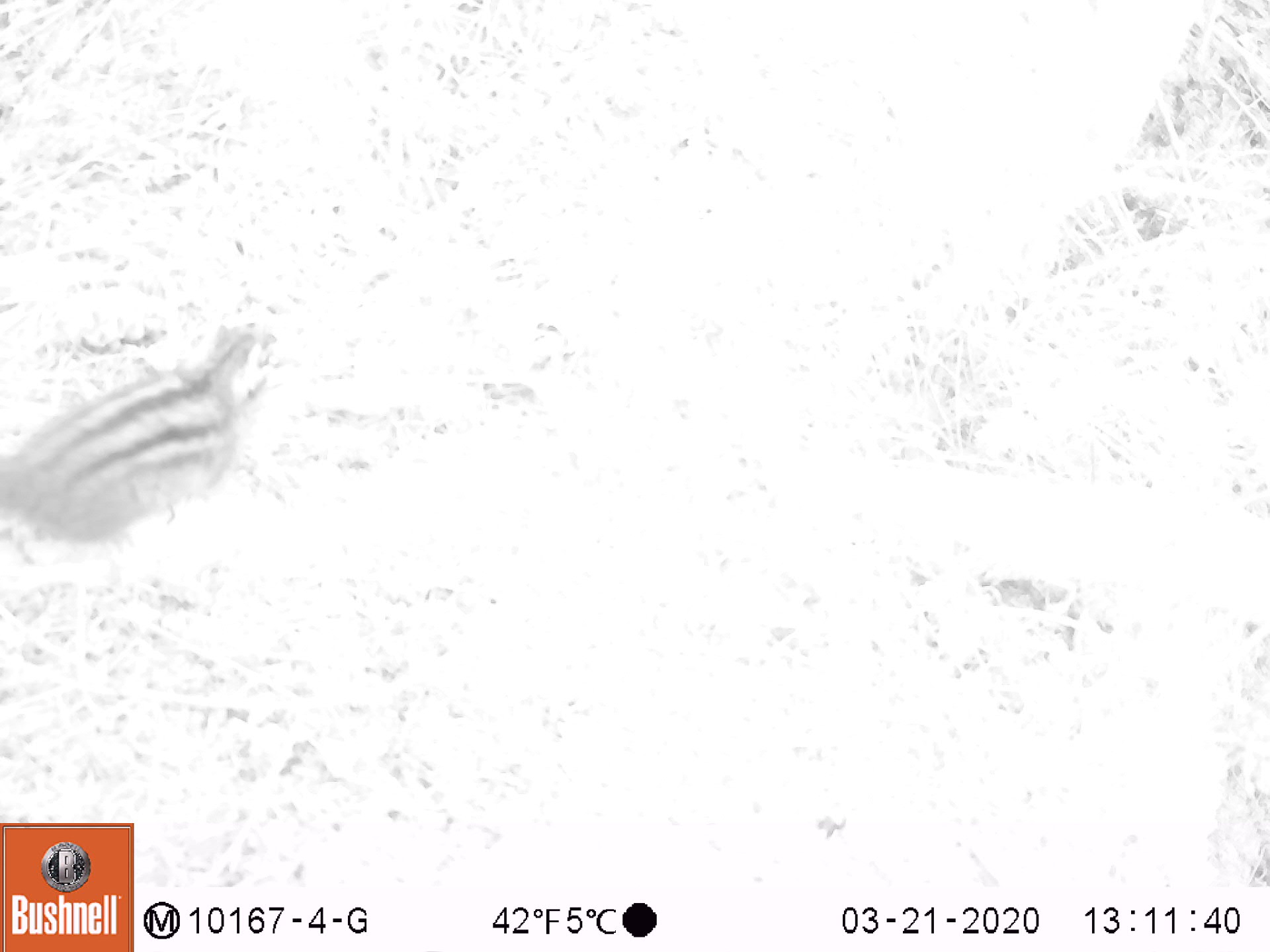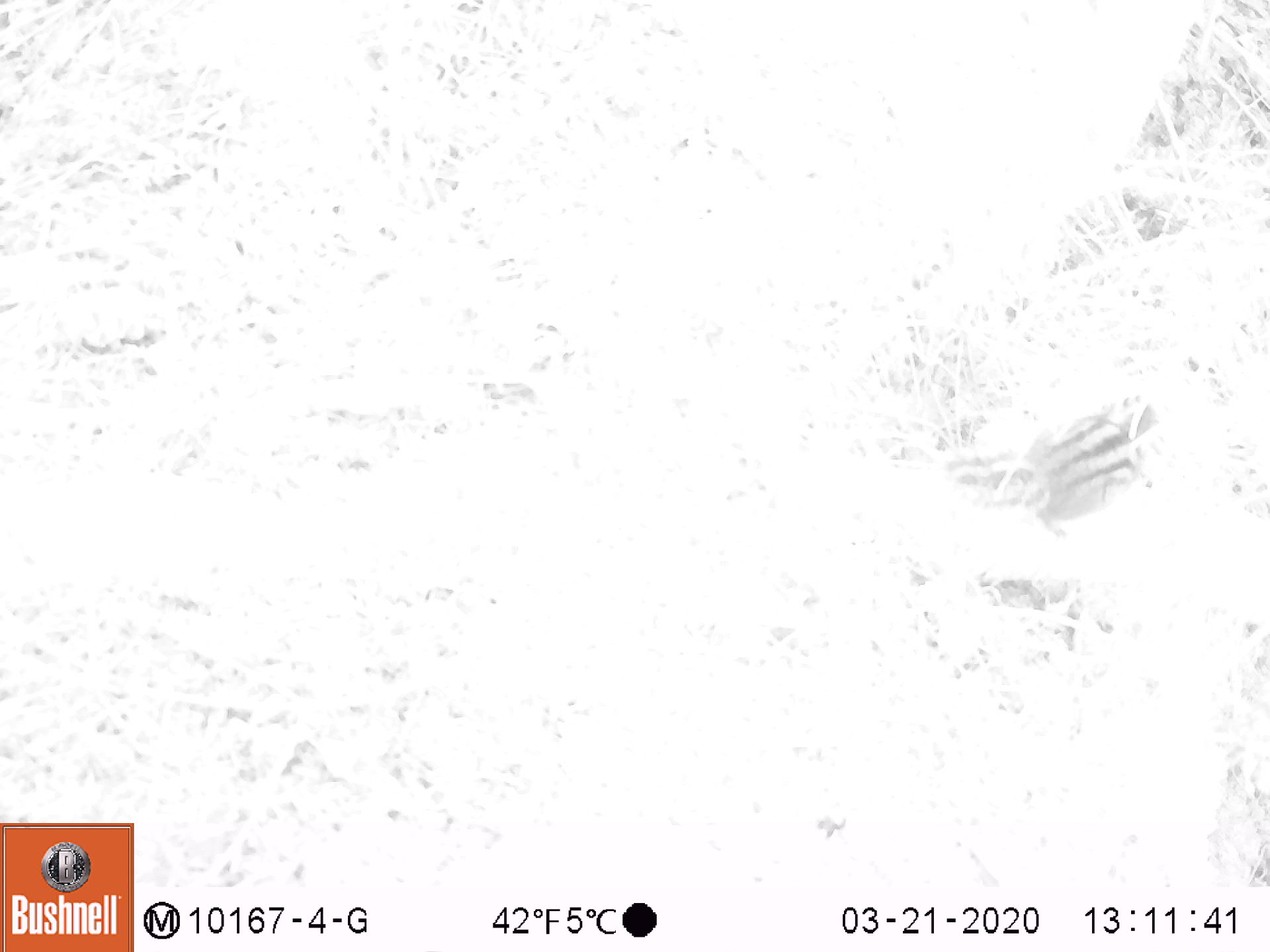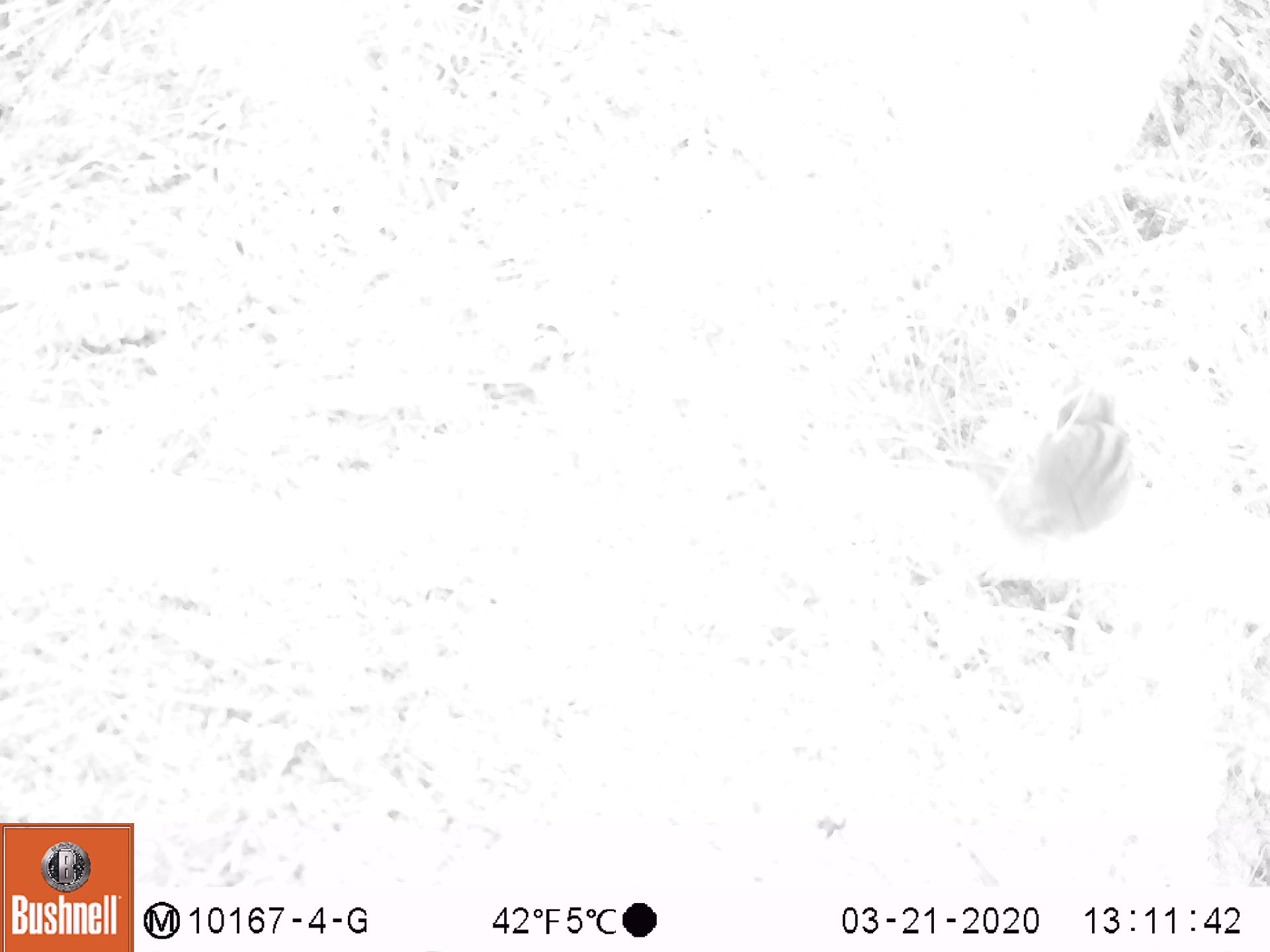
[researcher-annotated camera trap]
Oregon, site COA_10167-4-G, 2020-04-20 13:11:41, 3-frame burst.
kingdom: Animalia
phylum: Chordata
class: Mammalia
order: Rodentia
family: Sciuridae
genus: Neotamias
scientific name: Neotamias townsendii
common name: townsend's chipmunk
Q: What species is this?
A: Townsend's chipmunk (Neotamias townsendii).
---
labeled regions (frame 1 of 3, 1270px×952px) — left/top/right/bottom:
townsend's chipmunk: 0/309/280/549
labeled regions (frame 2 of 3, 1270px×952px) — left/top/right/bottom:
townsend's chipmunk: 934/385/1164/529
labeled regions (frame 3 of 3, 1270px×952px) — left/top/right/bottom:
townsend's chipmunk: 990/377/1134/552